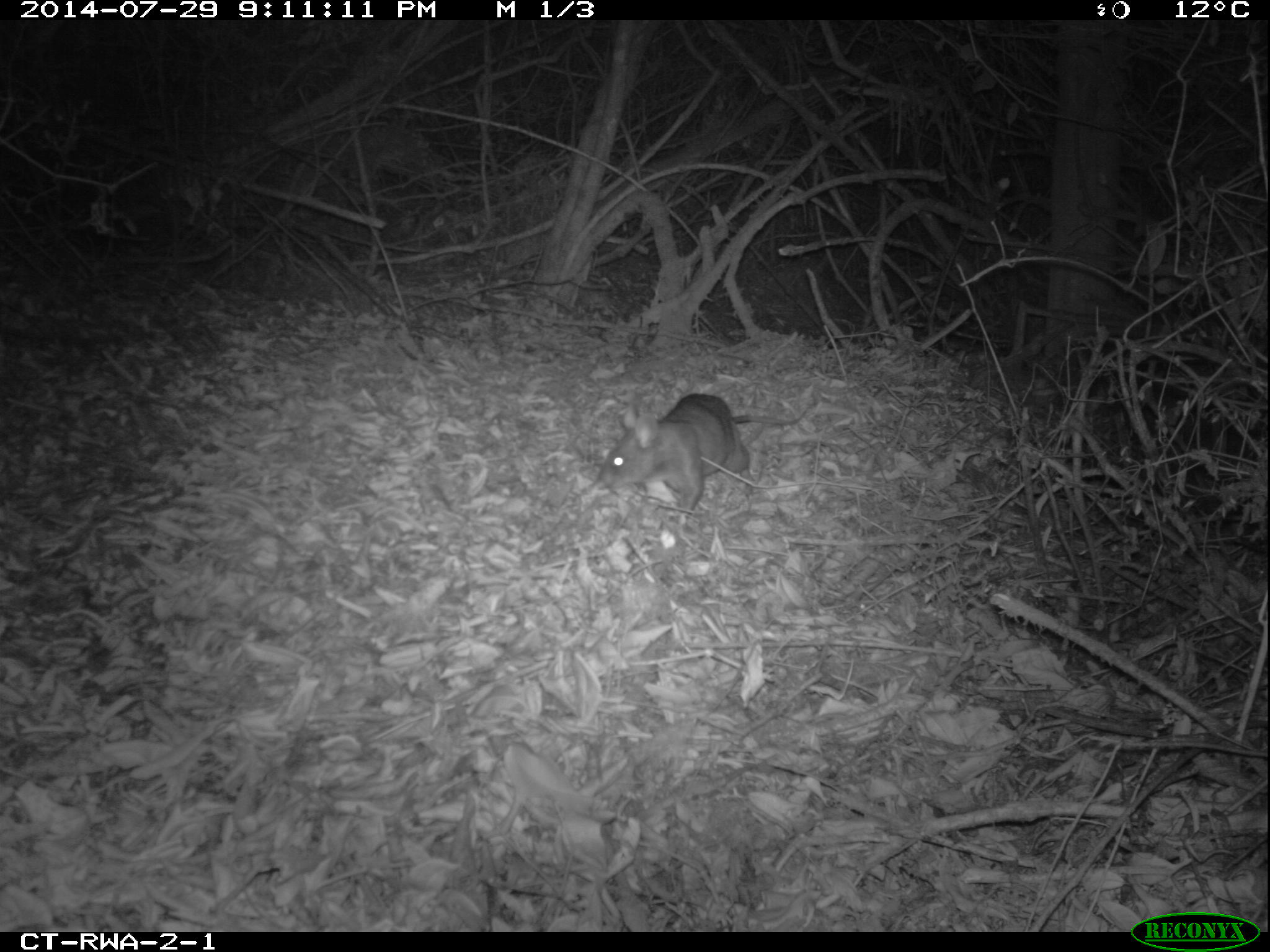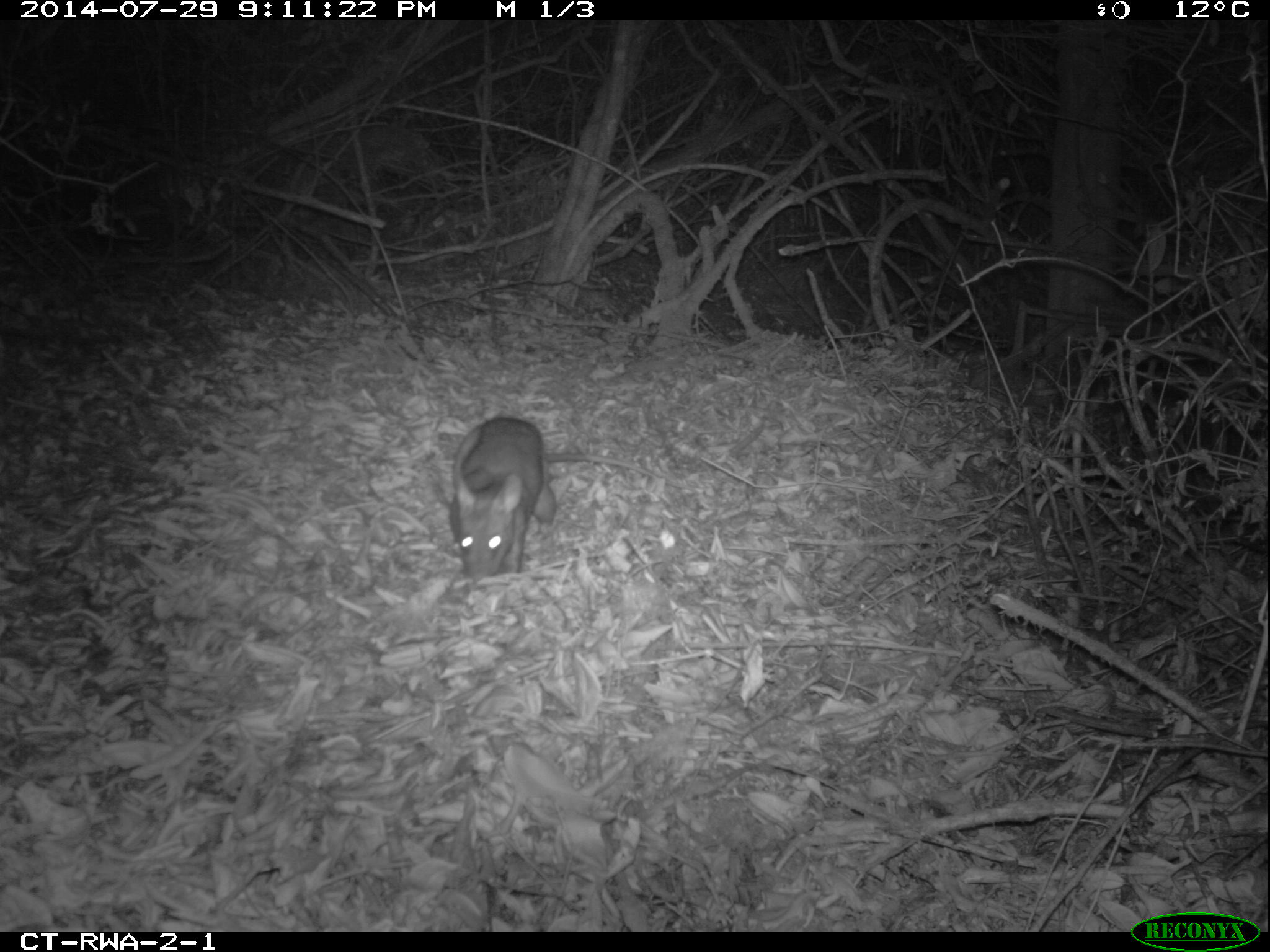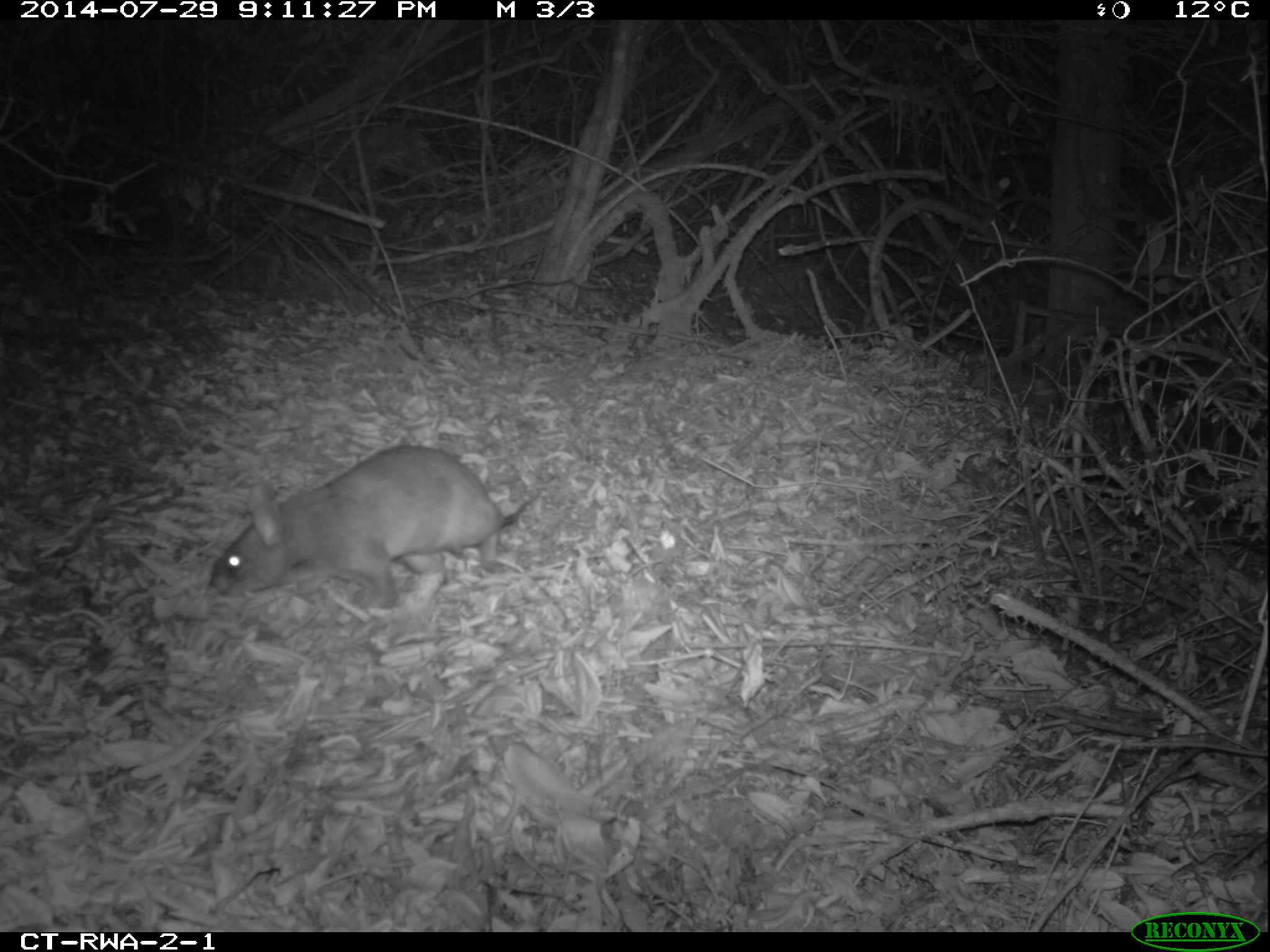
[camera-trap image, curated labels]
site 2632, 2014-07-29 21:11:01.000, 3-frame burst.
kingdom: Animalia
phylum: Chordata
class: Mammalia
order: Rodentia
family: Nesomyidae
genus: Cricetomys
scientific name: Cricetomys gambianus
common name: african giant pouched rat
Cricetomys gambianus (african giant pouched rat), count 1.